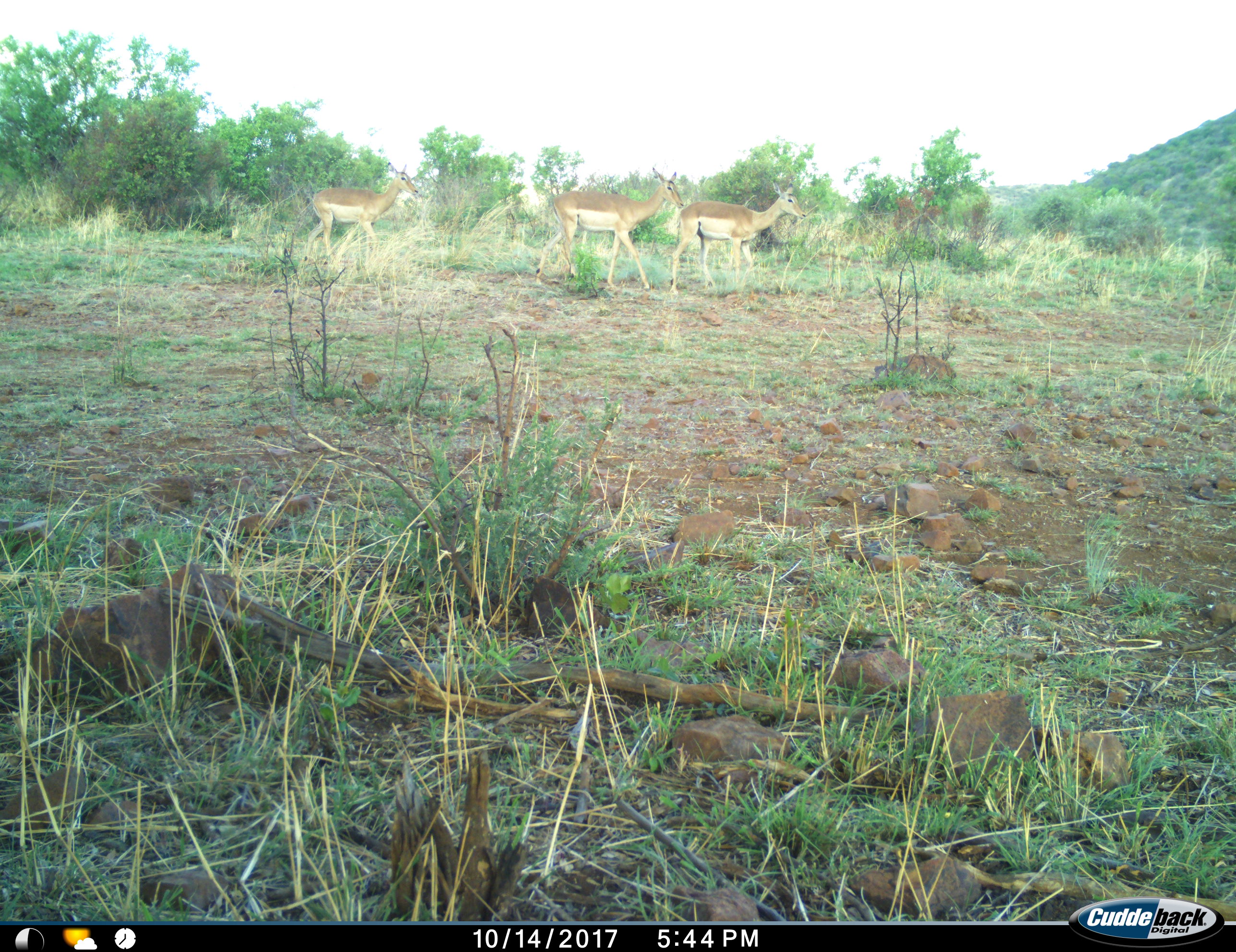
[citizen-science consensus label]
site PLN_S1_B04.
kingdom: Animalia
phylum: Chordata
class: Mammalia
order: Artiodactyla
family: Bovidae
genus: Aepyceros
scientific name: Aepyceros melampus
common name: impala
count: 3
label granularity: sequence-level